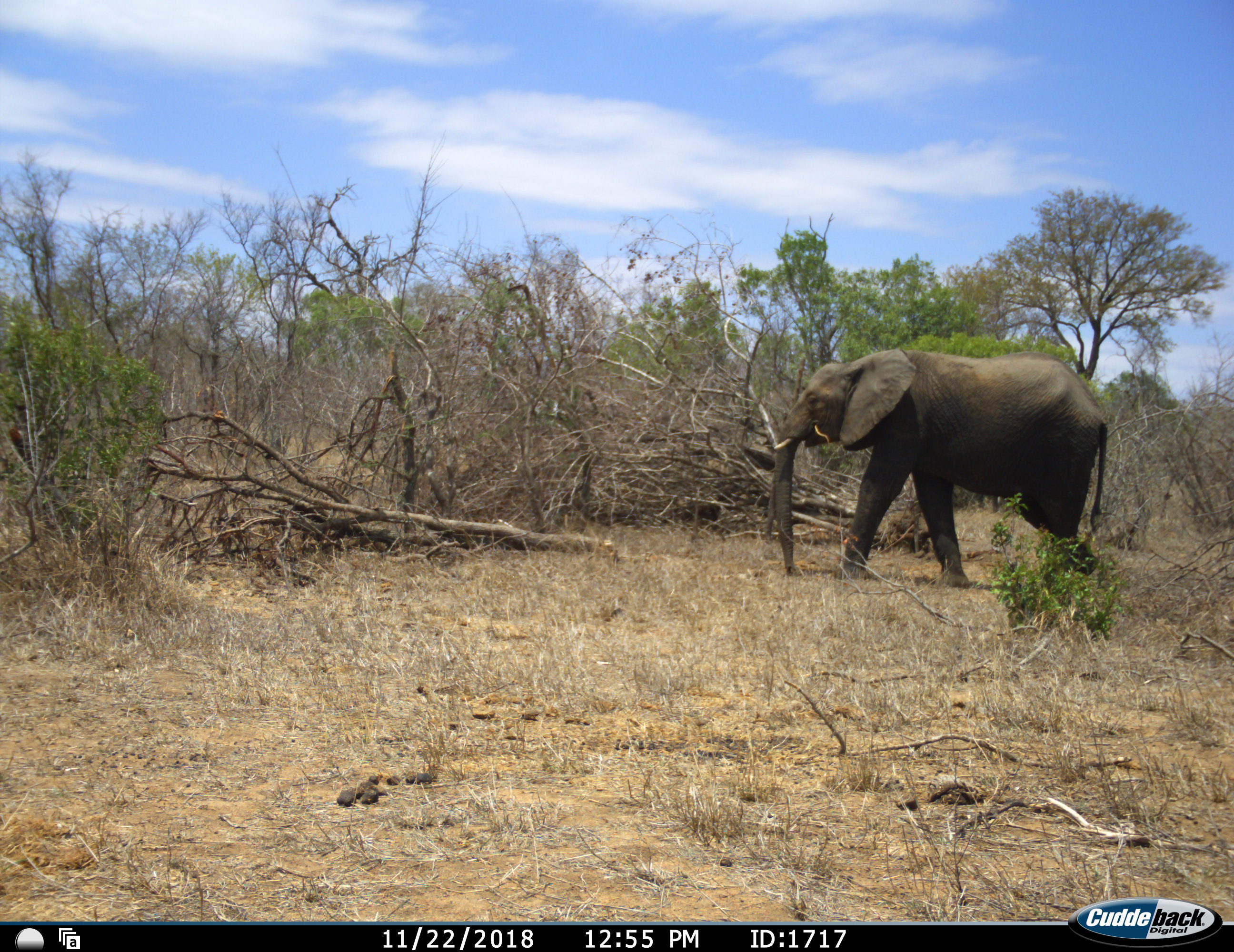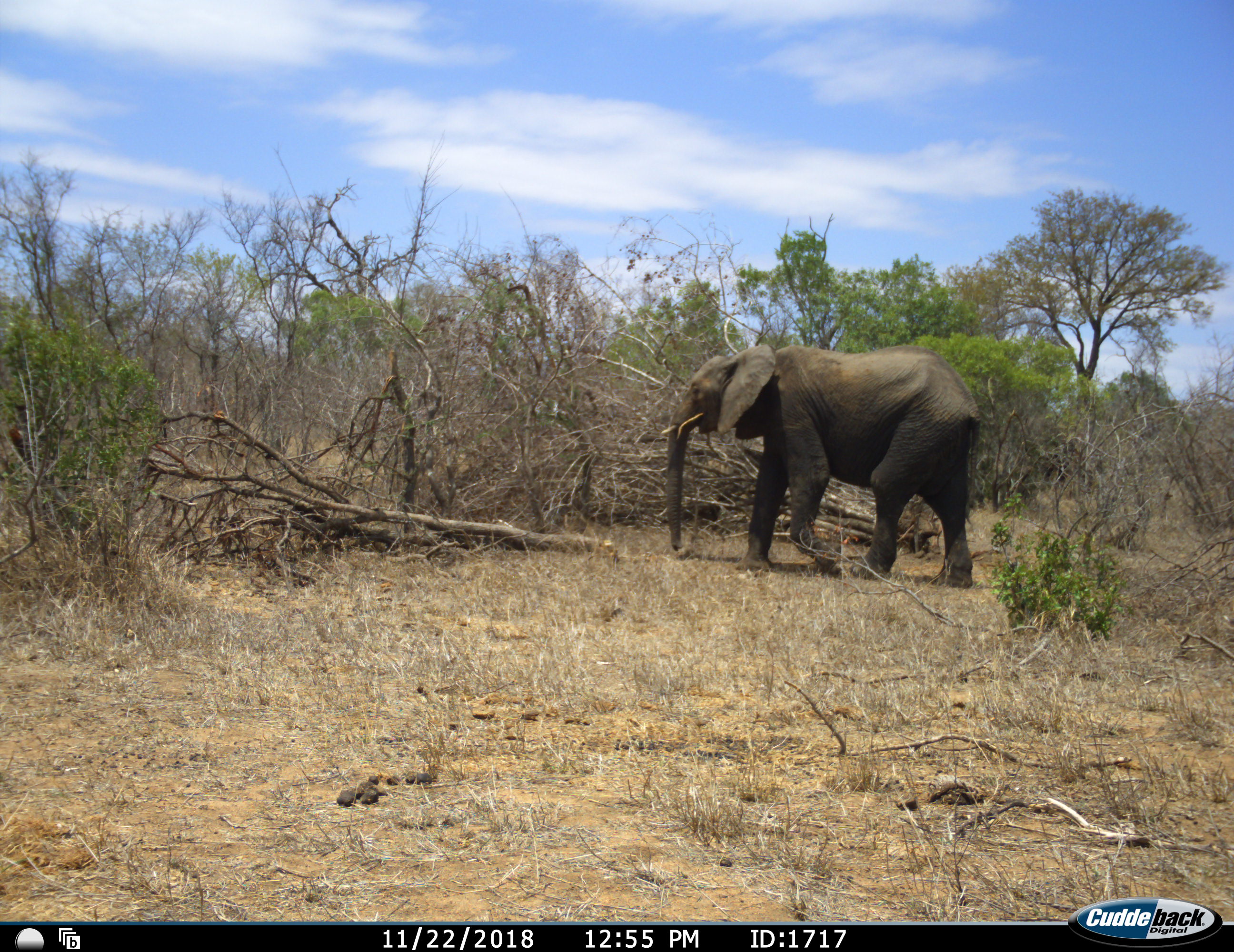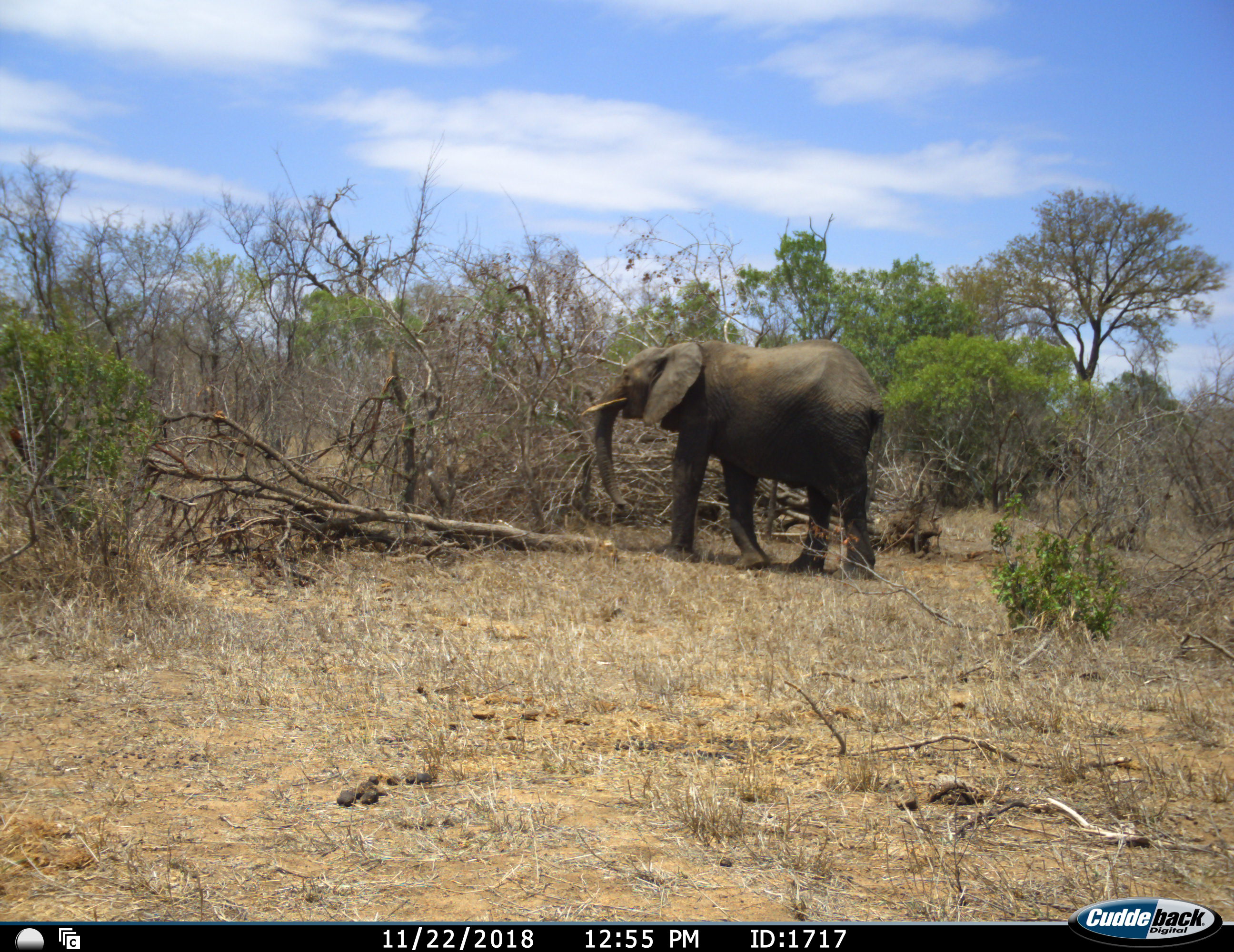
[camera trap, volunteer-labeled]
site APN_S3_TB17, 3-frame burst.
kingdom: Animalia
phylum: Chordata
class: Mammalia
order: Proboscidea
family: Elephantidae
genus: Loxodonta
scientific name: Loxodonta africana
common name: african bush elephant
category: elephant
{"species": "elephant (african bush elephant) (Loxodonta africana)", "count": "1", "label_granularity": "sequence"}